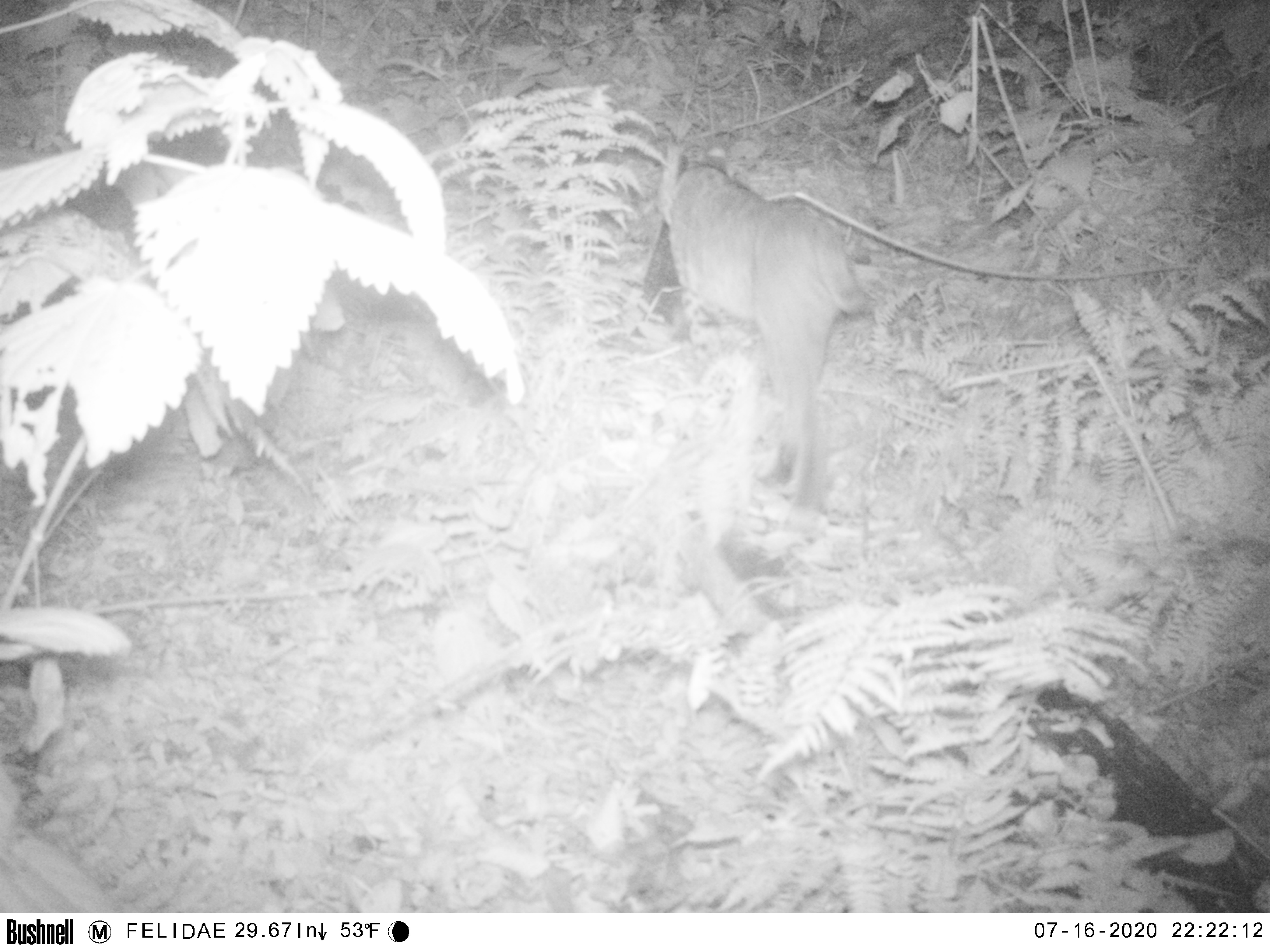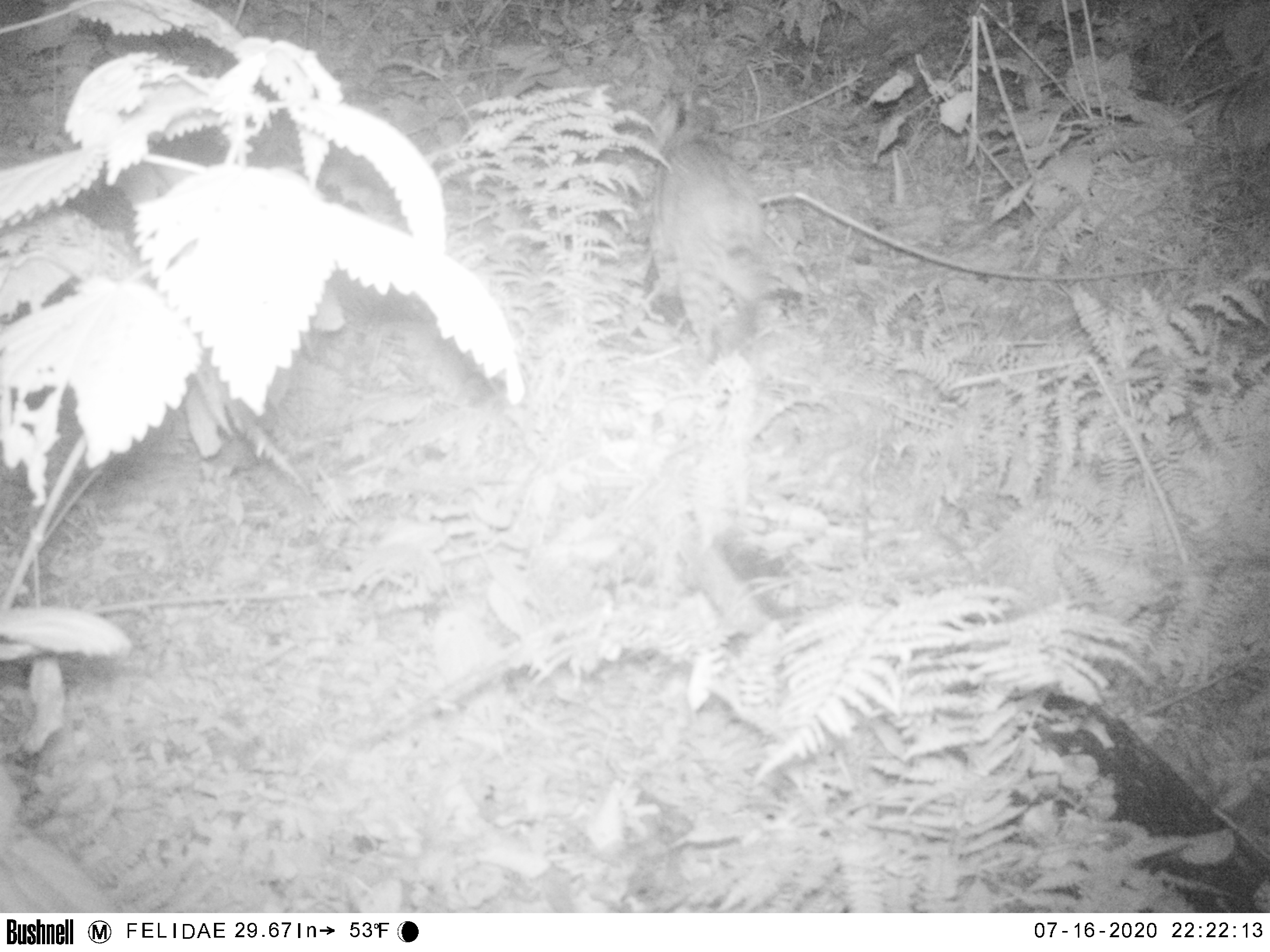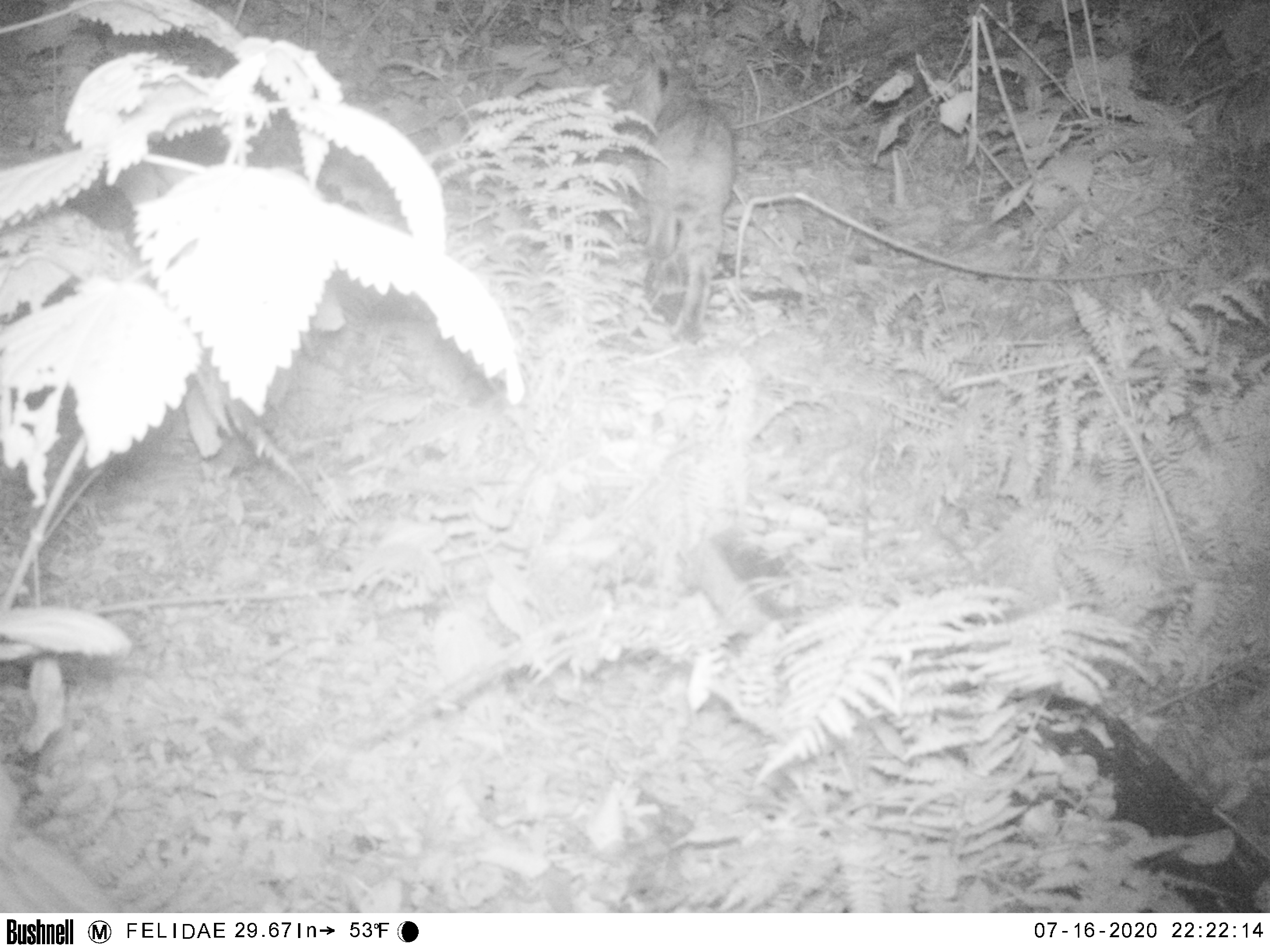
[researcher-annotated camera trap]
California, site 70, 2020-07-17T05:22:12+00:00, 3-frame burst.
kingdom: Animalia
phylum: Chordata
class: Mammalia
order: Carnivora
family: Felidae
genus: Lynx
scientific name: Lynx rufus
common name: bobcat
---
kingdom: Animalia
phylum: Chordata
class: Mammalia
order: Carnivora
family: Procyonidae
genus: Procyon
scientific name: Procyon lotor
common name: raccoon